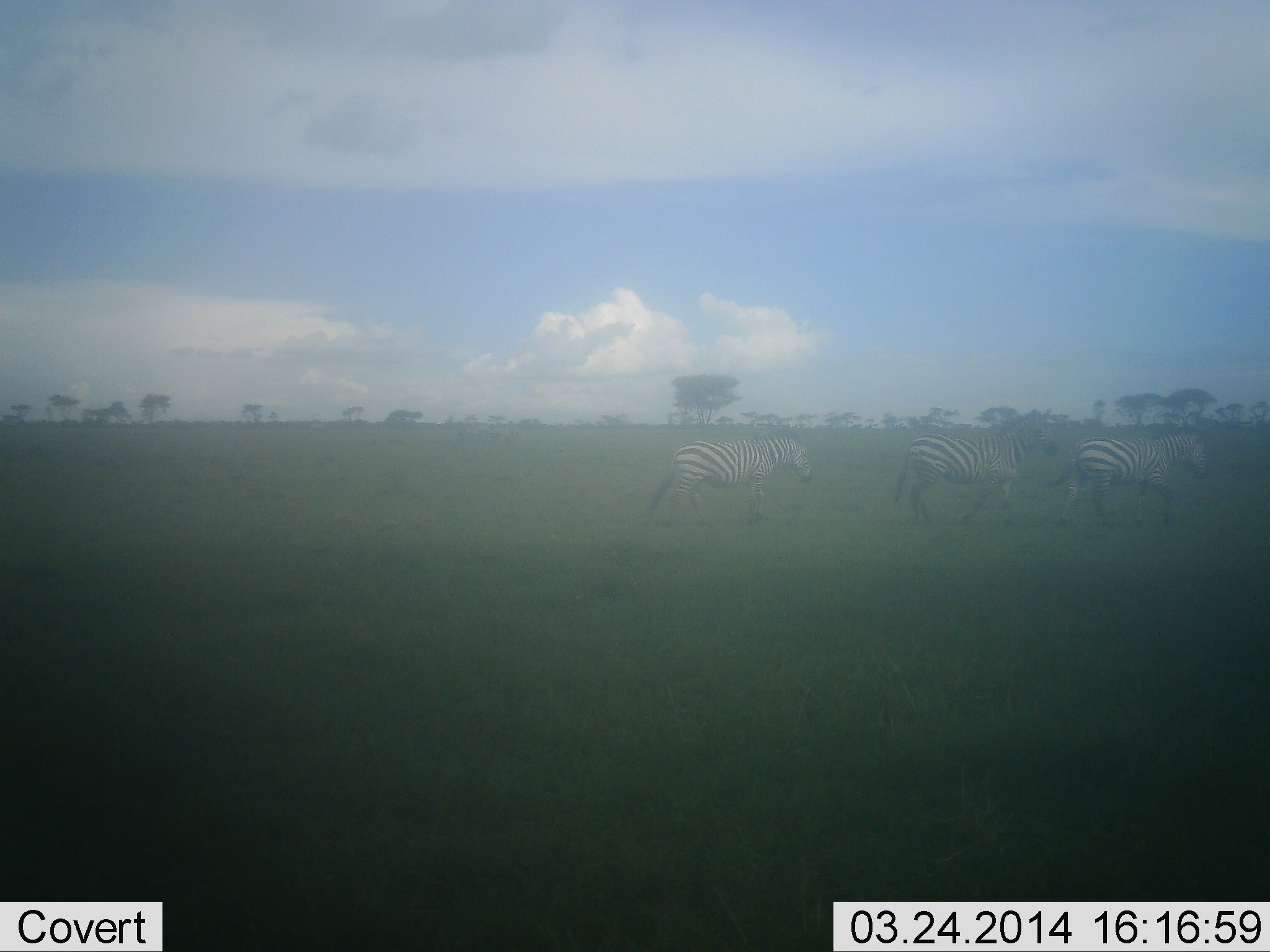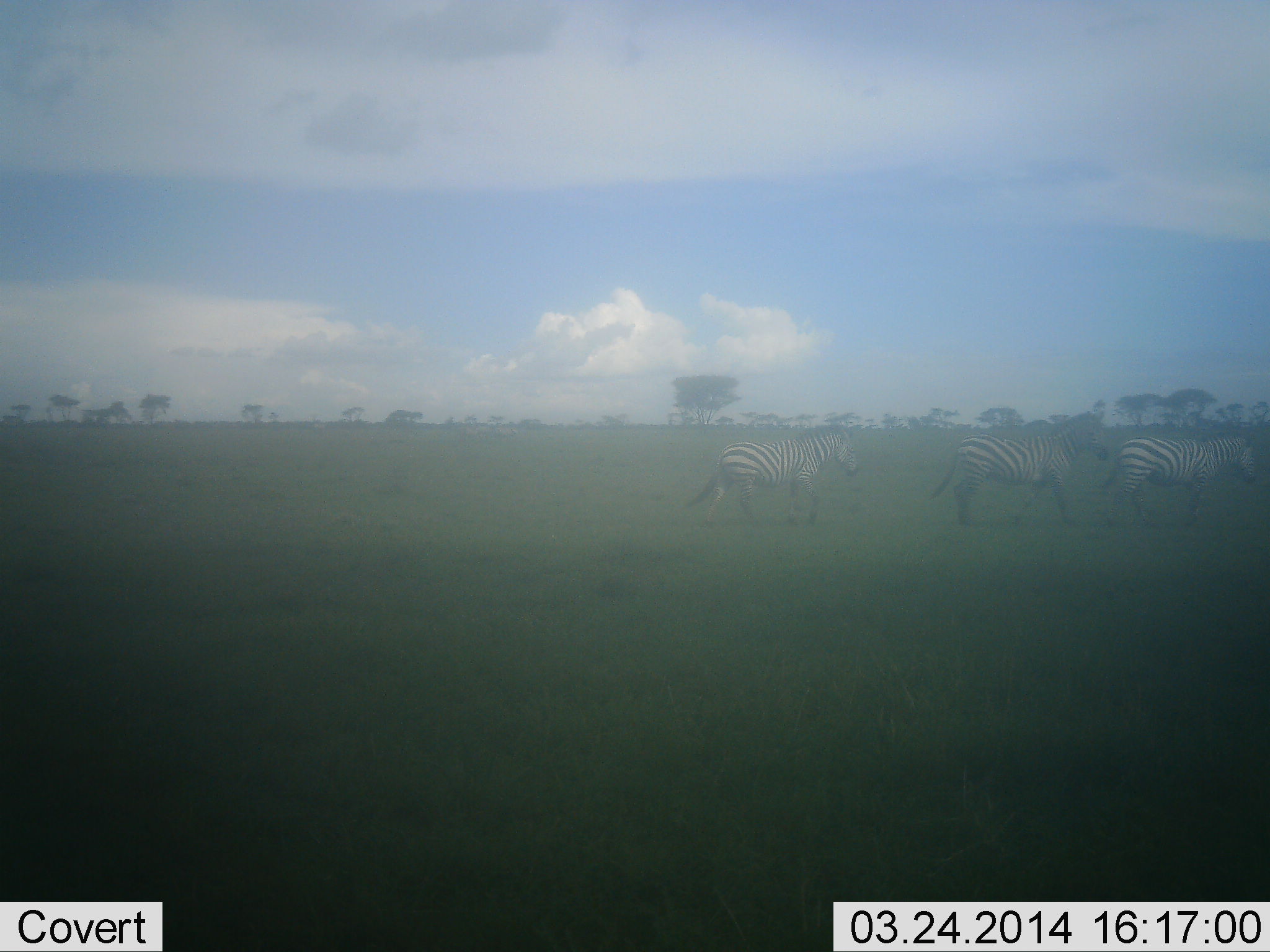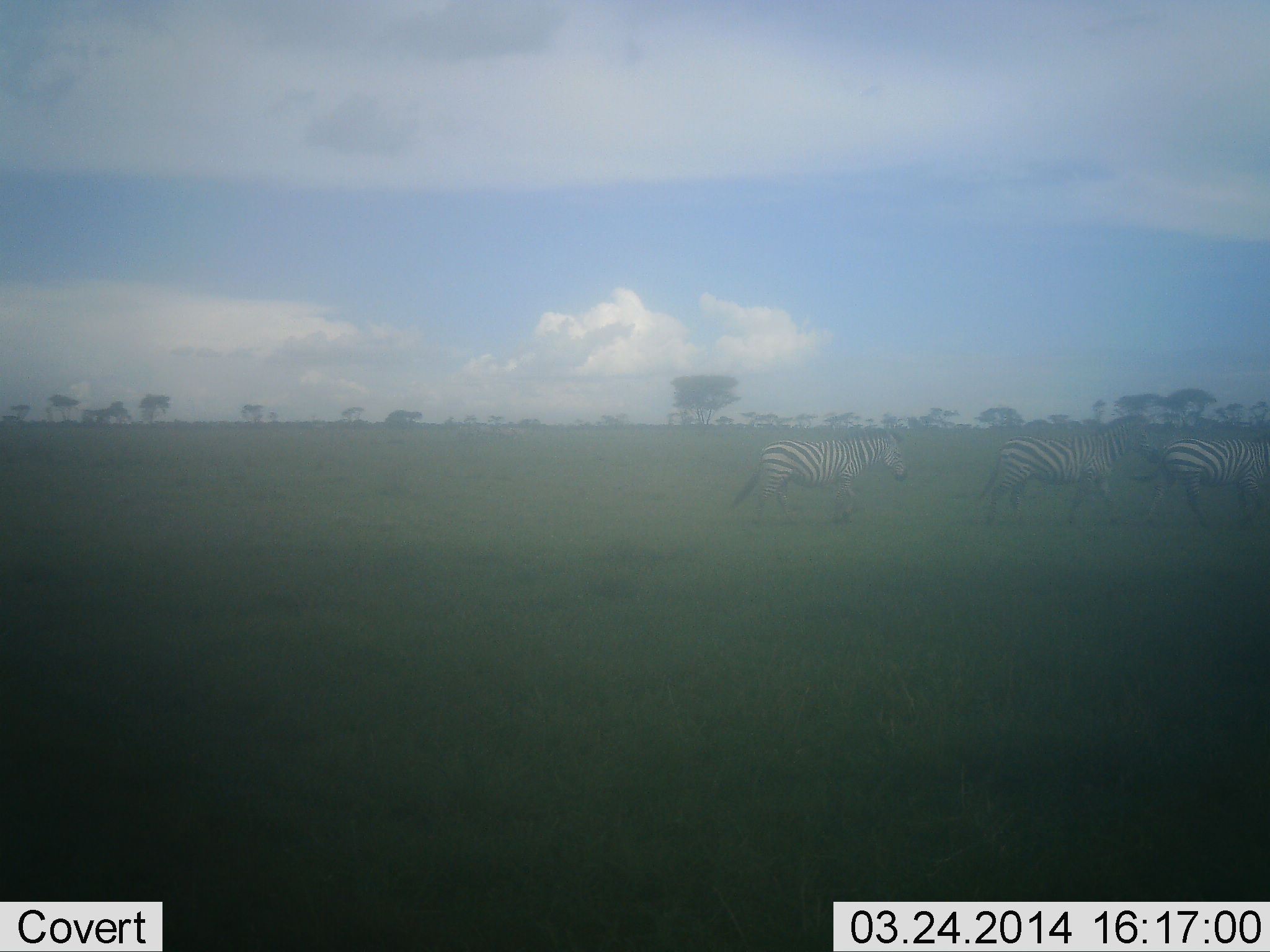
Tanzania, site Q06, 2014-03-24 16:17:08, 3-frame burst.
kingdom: Animalia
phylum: Chordata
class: Mammalia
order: Perissodactyla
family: Equidae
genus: Equus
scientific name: Equus quagga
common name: plains zebra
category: zebra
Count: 3.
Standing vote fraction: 0%.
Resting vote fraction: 0%.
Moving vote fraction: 100%.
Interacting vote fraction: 0%.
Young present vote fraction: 0%.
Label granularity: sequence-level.